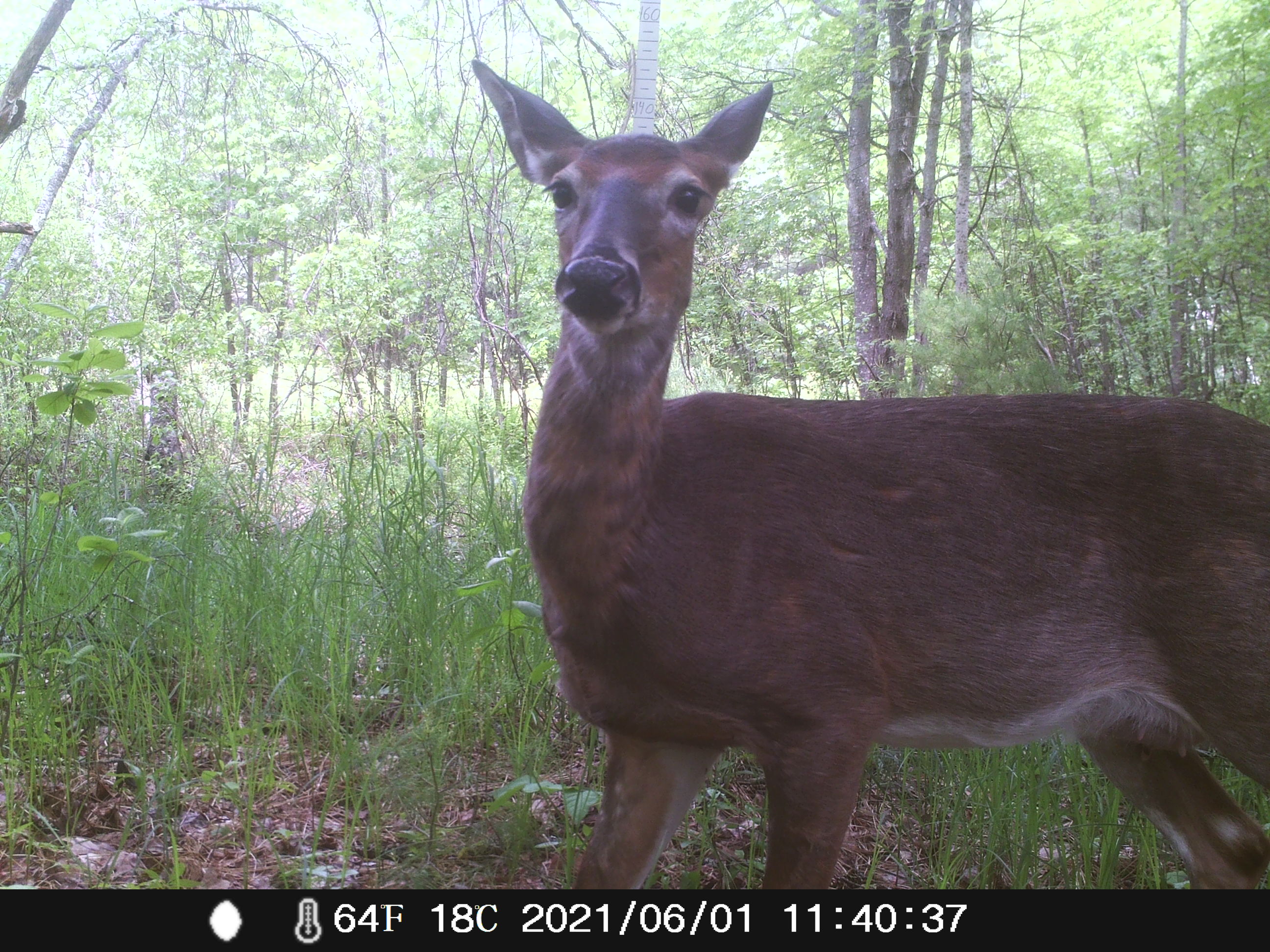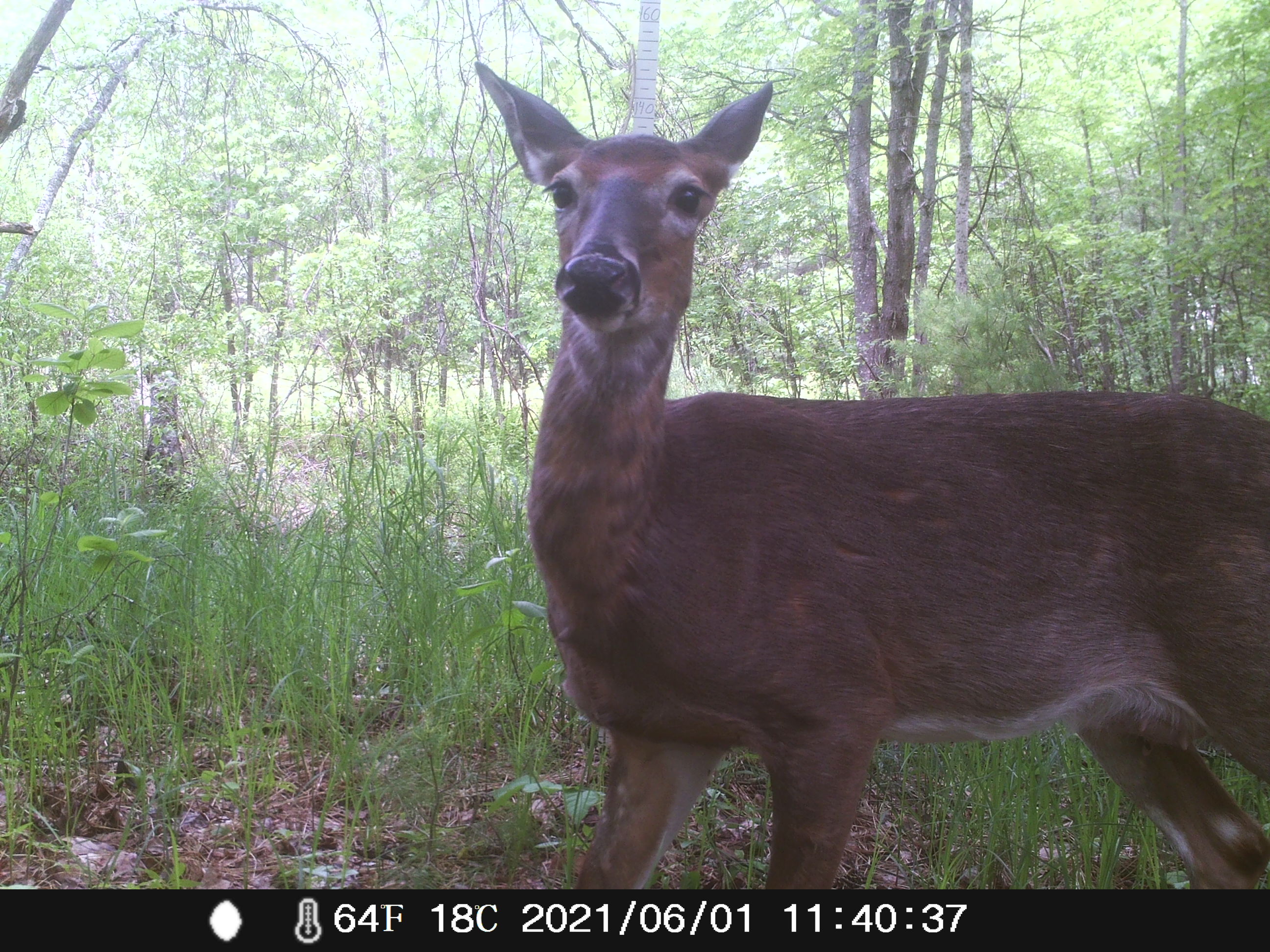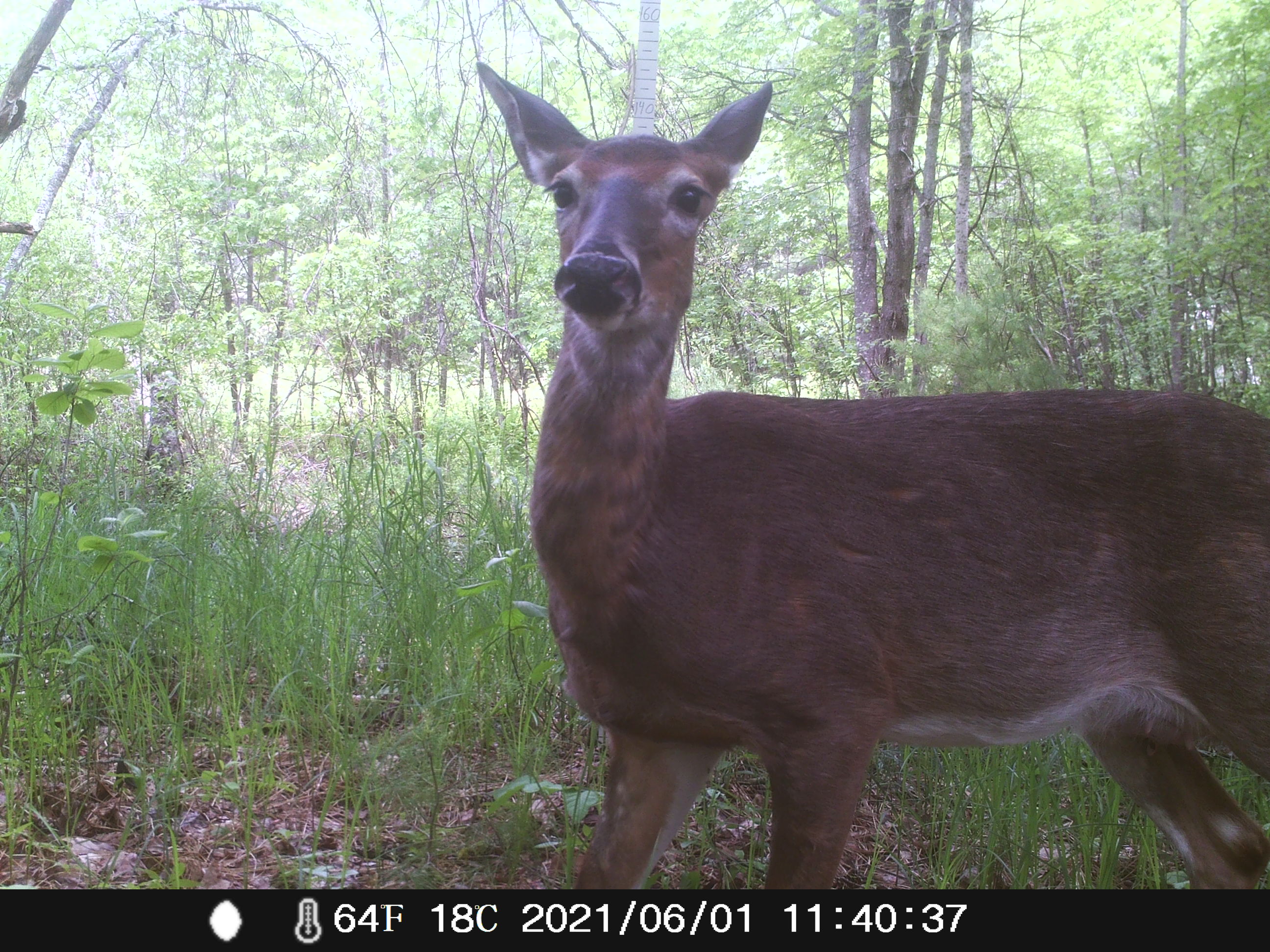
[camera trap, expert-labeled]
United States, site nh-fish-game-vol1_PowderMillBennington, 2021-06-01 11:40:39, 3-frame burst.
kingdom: Animalia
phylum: Chordata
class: Mammalia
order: Artiodactyla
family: Cervidae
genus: Odocoileus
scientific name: Odocoileus virginianus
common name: white-tailed deer